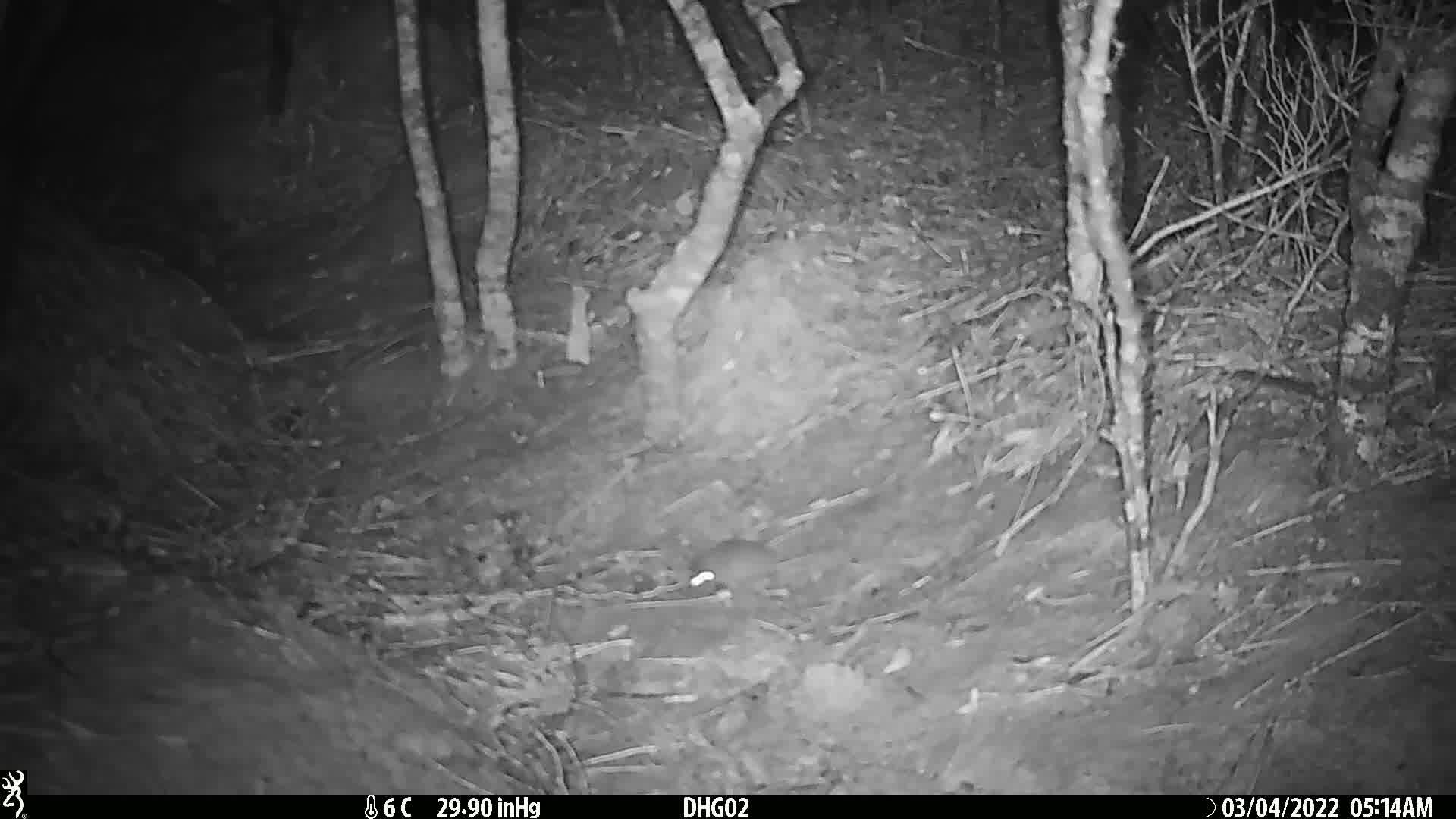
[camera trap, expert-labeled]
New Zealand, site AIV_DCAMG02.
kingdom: Animalia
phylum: Chordata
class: Mammalia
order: Rodentia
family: Muridae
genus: Mus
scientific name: Mus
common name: mouse